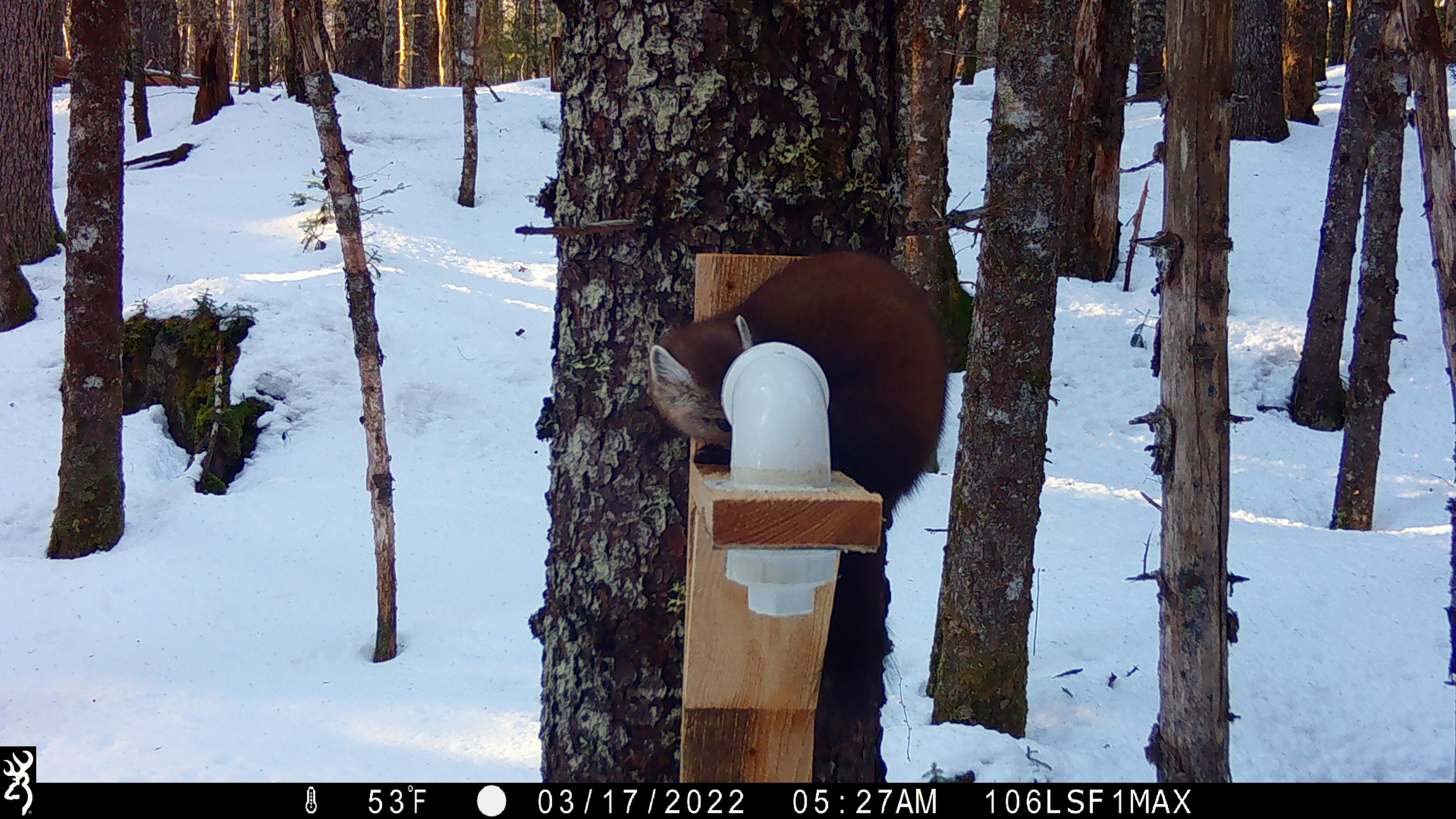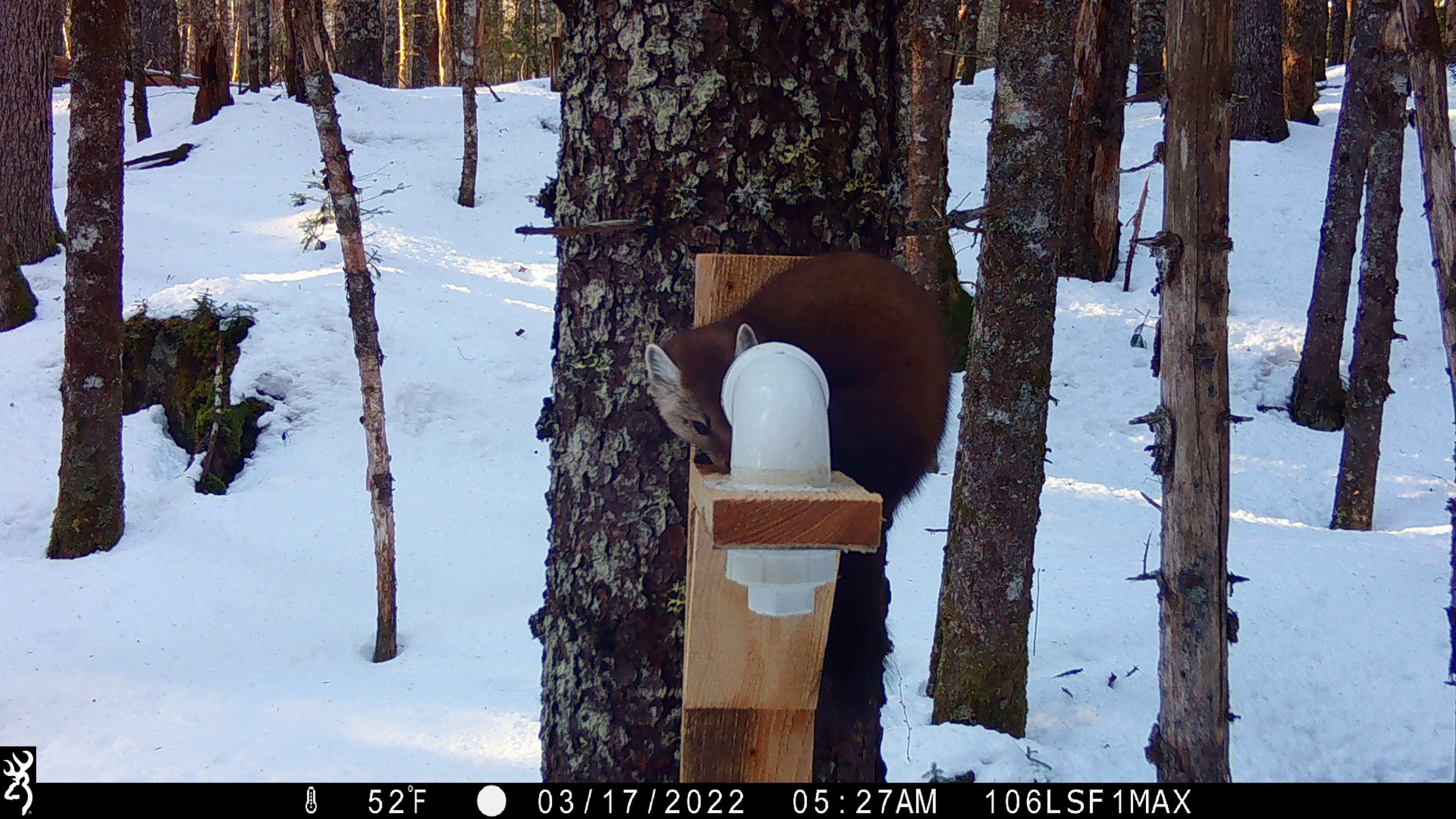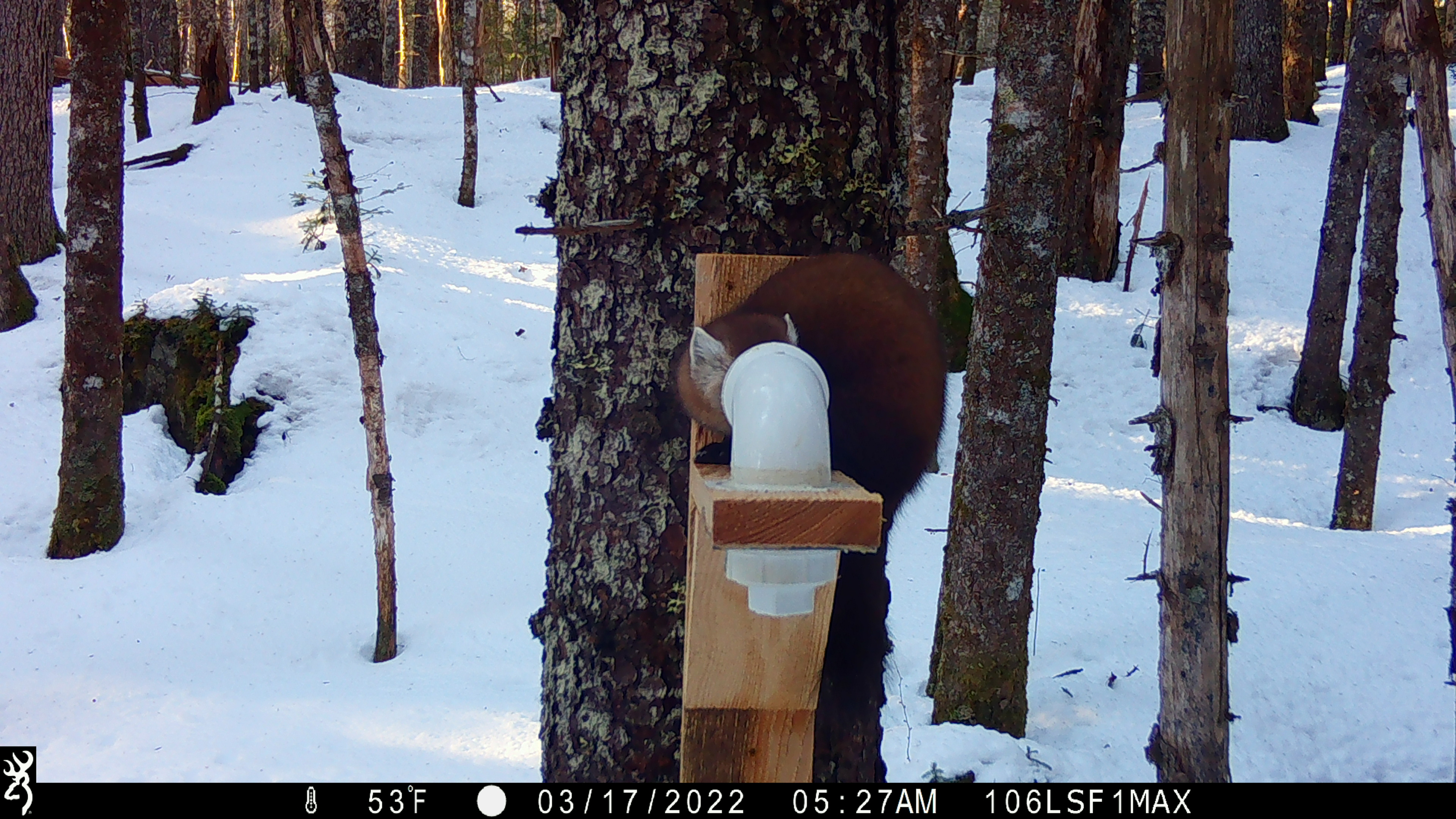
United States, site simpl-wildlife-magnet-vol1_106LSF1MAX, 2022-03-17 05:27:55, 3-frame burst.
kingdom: Animalia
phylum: Chordata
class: Mammalia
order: Carnivora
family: Mustelidae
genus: Martes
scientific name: Martes americana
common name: american marten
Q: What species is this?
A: American marten (Martes americana).